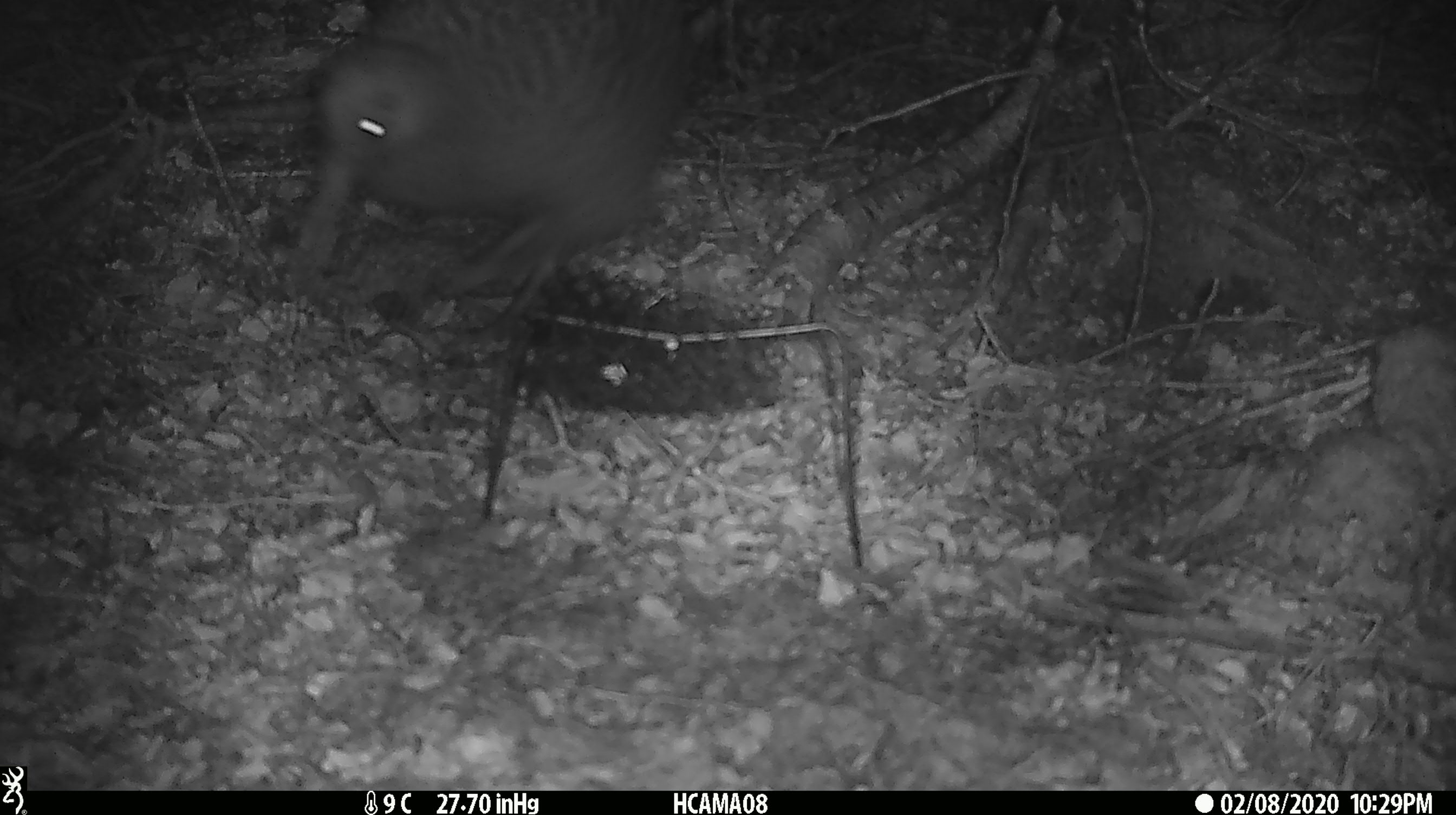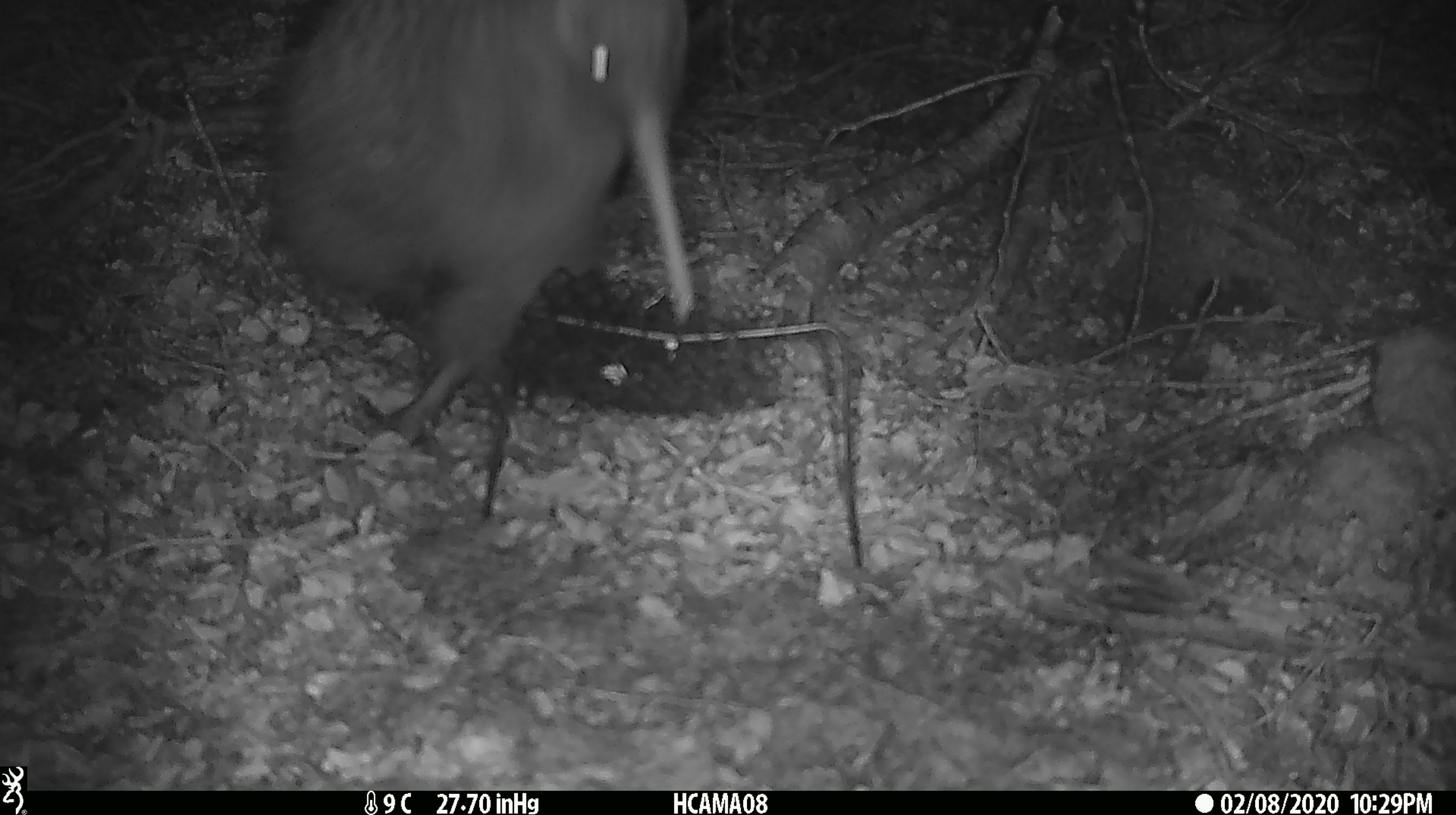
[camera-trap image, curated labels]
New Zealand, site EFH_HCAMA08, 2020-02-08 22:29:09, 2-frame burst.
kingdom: Animalia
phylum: Chordata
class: Aves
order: Apterygiformes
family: Apterygidae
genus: Apteryx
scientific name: Apteryx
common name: kiwi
Kiwi (Apteryx).